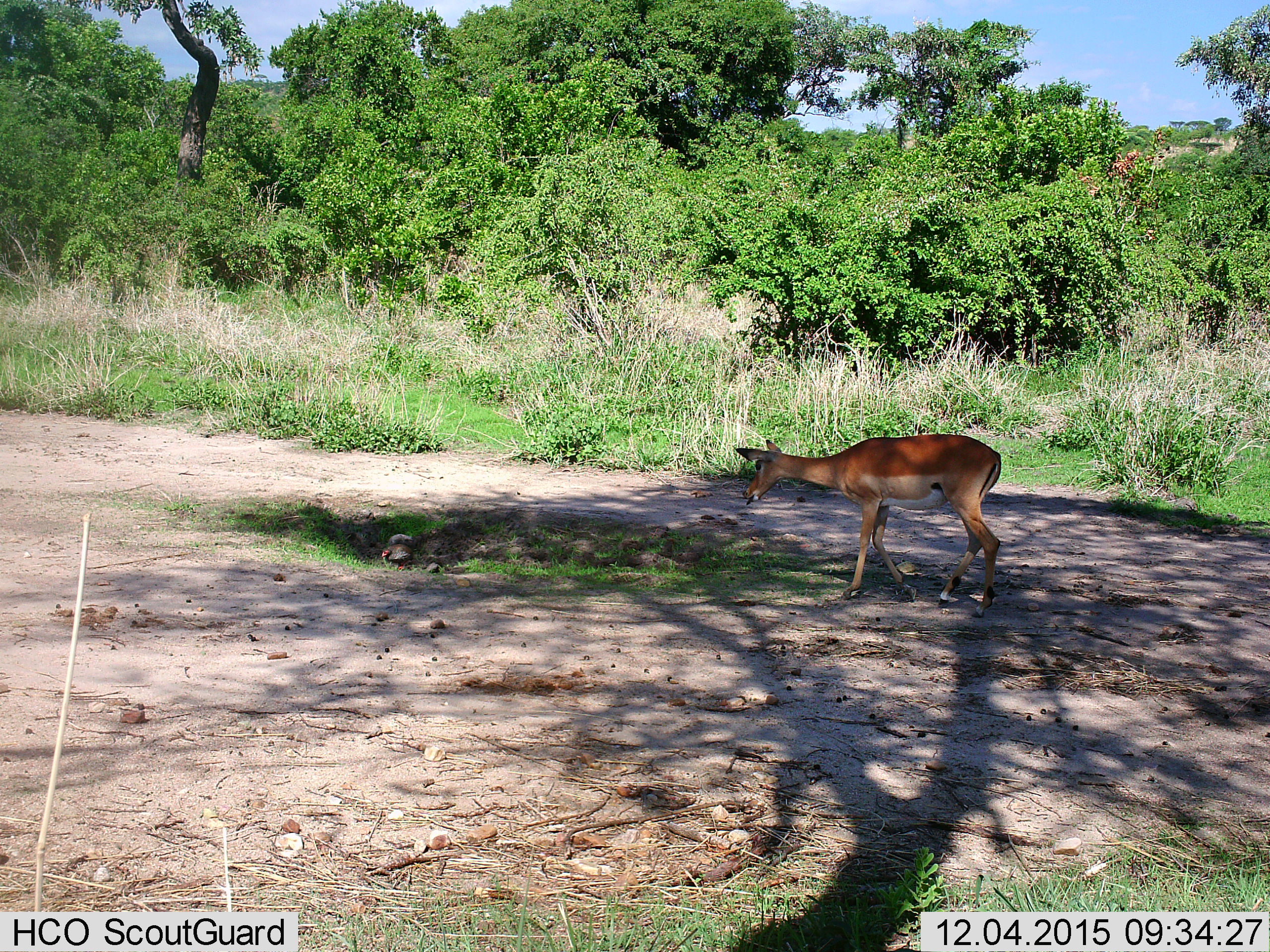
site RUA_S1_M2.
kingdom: Animalia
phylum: Chordata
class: Mammalia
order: Artiodactyla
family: Bovidae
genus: Aepyceros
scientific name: Aepyceros melampus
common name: impala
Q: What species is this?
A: Impala (Aepyceros melampus).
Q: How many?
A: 1.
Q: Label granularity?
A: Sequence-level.